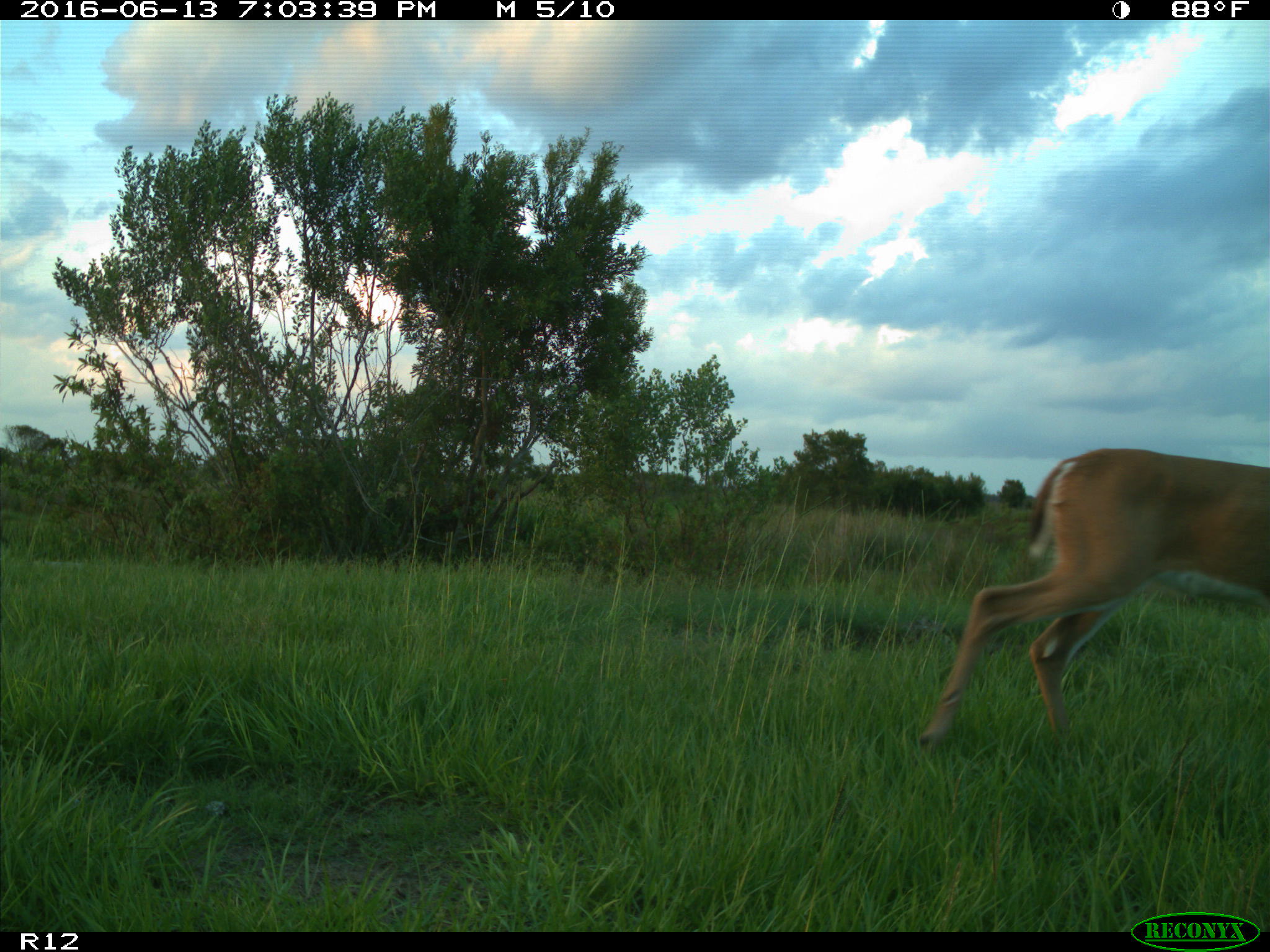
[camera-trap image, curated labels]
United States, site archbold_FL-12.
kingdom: Animalia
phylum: Chordata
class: Mammalia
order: Artiodactyla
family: Cervidae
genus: Odocoileus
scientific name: Odocoileus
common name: deer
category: unidentified deer